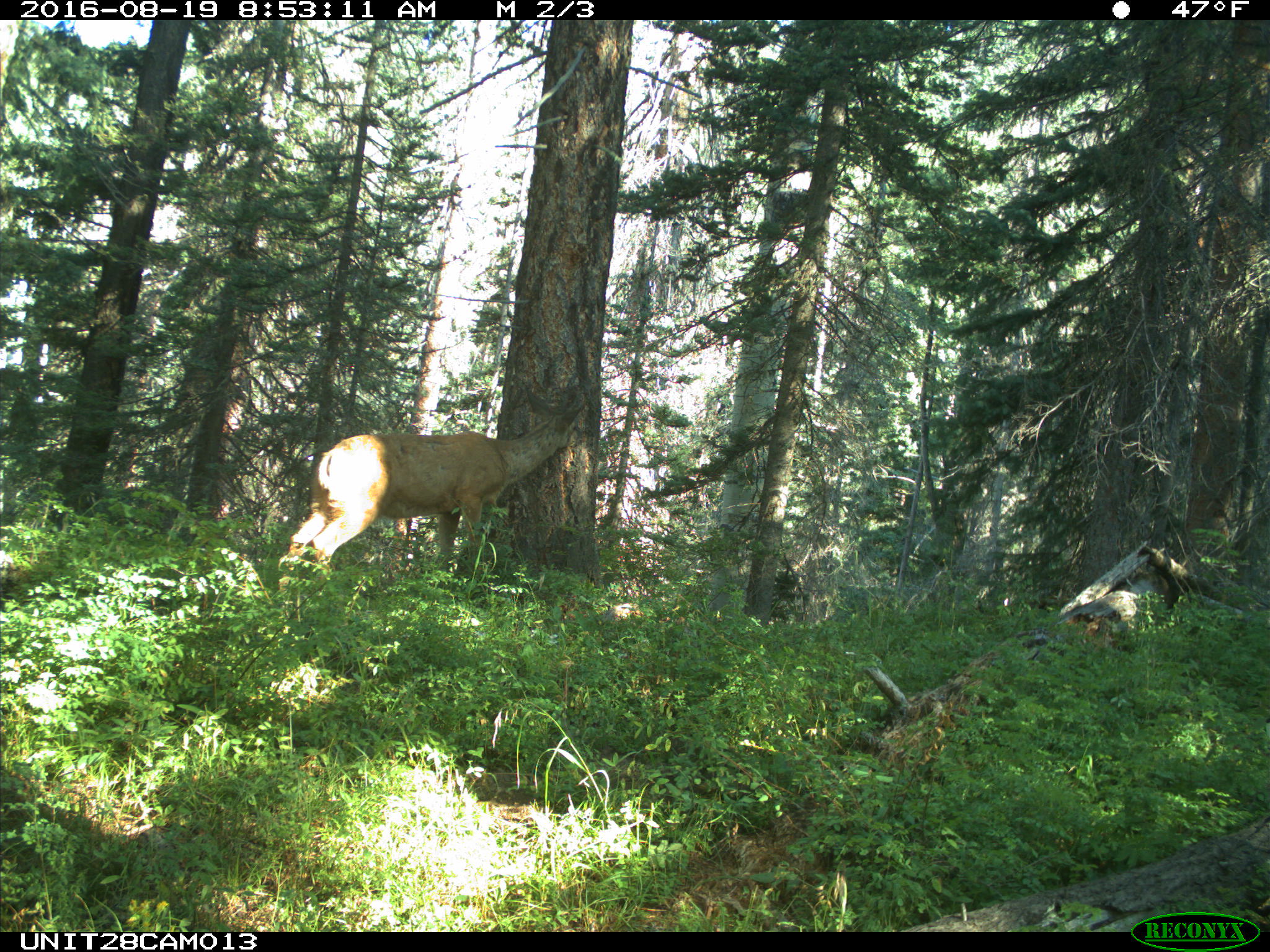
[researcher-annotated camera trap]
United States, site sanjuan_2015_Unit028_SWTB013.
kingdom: Animalia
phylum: Chordata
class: Mammalia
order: Artiodactyla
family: Cervidae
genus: Odocoileus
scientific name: Odocoileus hemionus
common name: mule deer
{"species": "Odocoileus hemionus (mule deer)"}